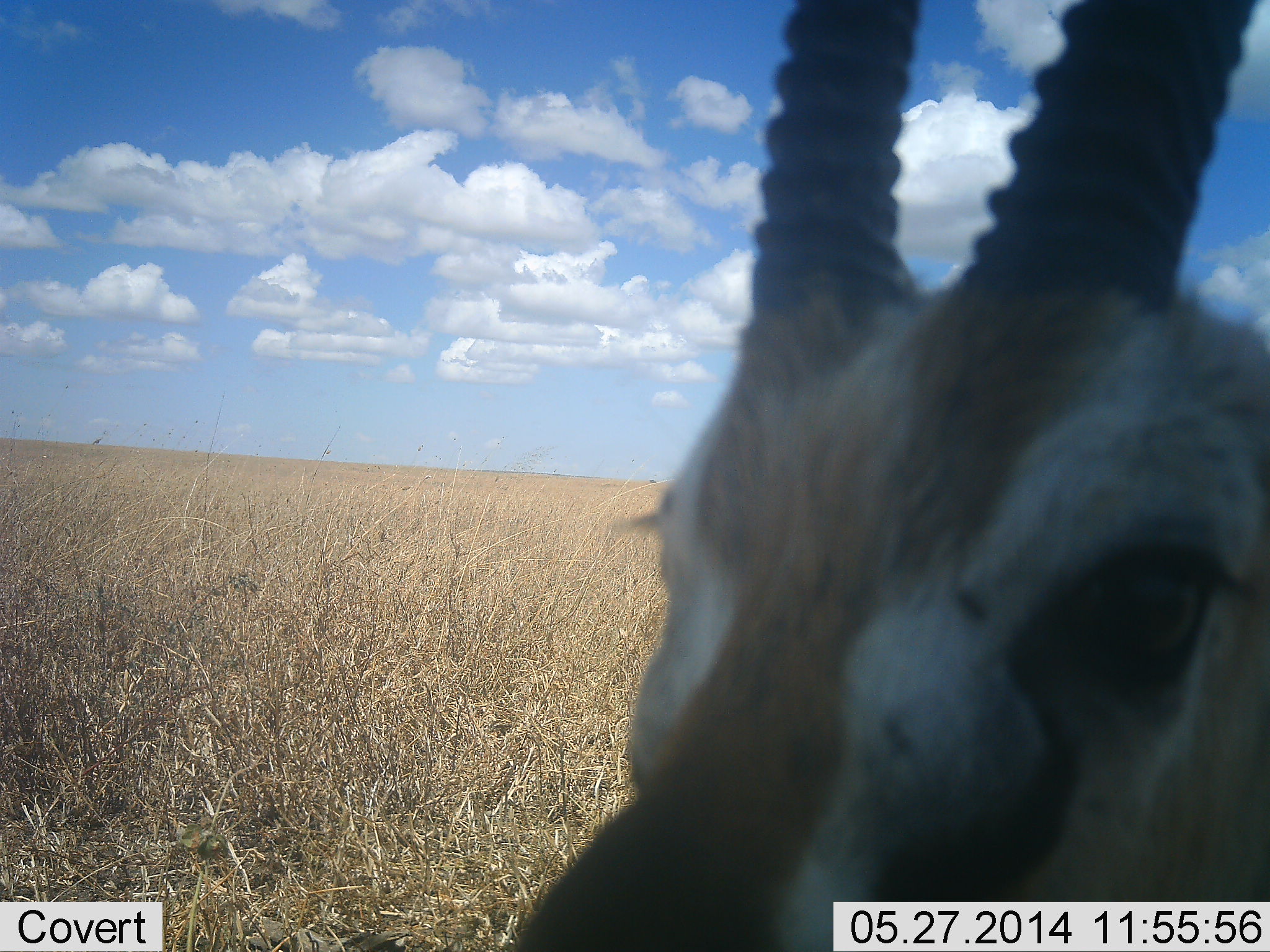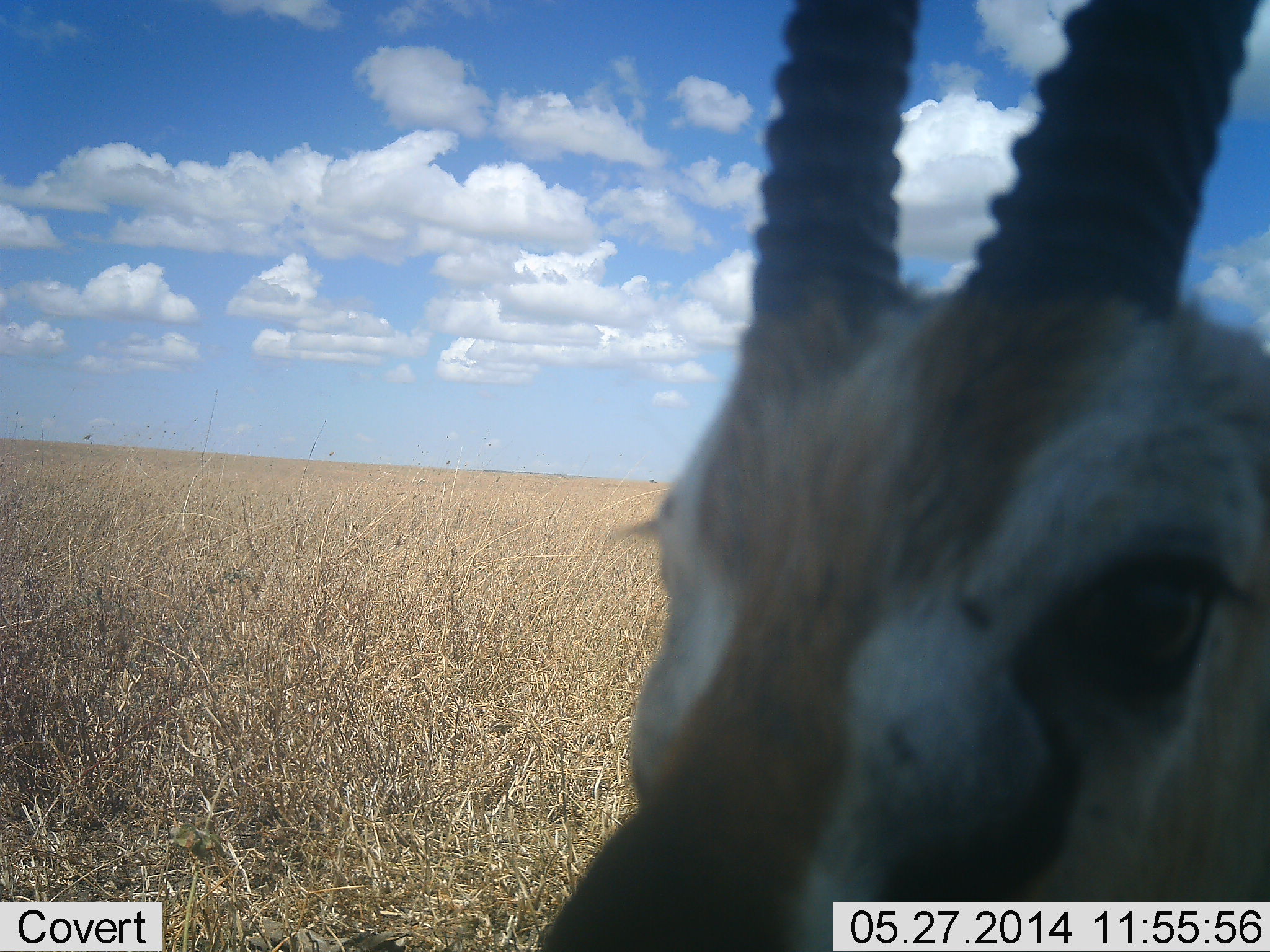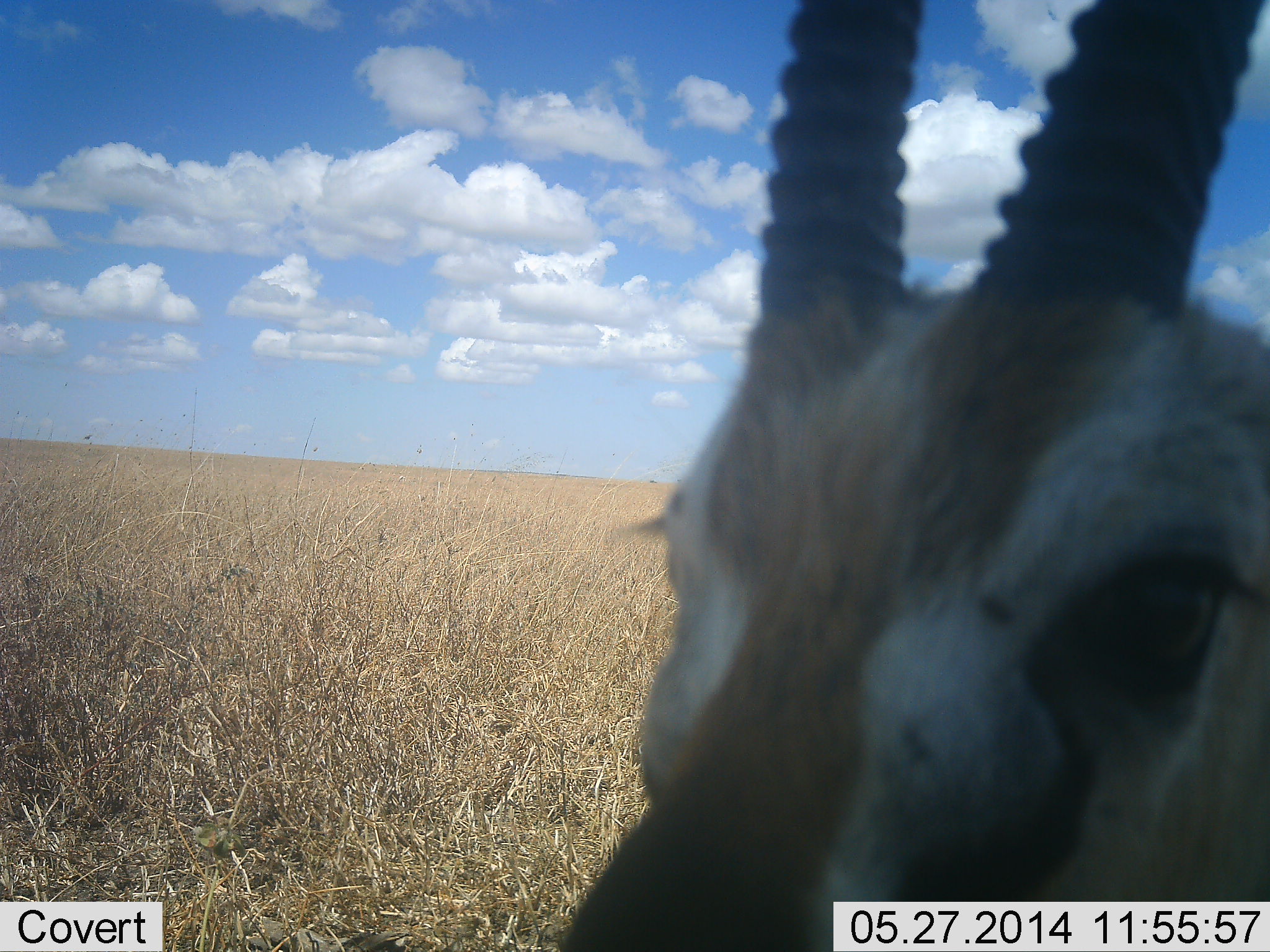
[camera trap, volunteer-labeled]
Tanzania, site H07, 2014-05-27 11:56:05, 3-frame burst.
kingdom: Animalia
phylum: Chordata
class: Mammalia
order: Artiodactyla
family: Bovidae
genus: Eudorcas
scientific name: Eudorcas thomsonii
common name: thomson's gazelle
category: gazellethomsons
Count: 1.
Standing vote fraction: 90%.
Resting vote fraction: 0%.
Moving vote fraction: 0%.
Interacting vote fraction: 20%.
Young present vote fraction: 0%.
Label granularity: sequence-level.